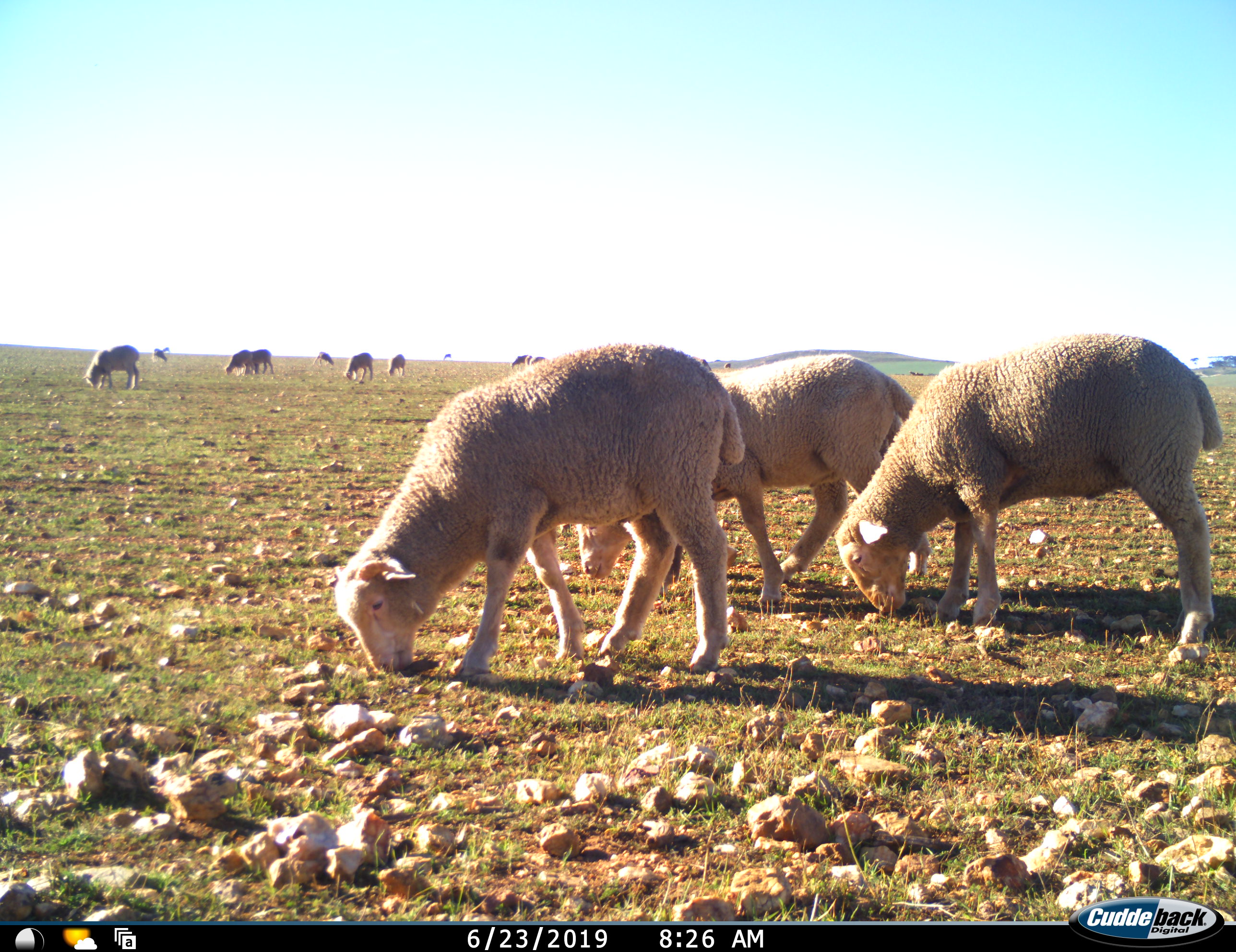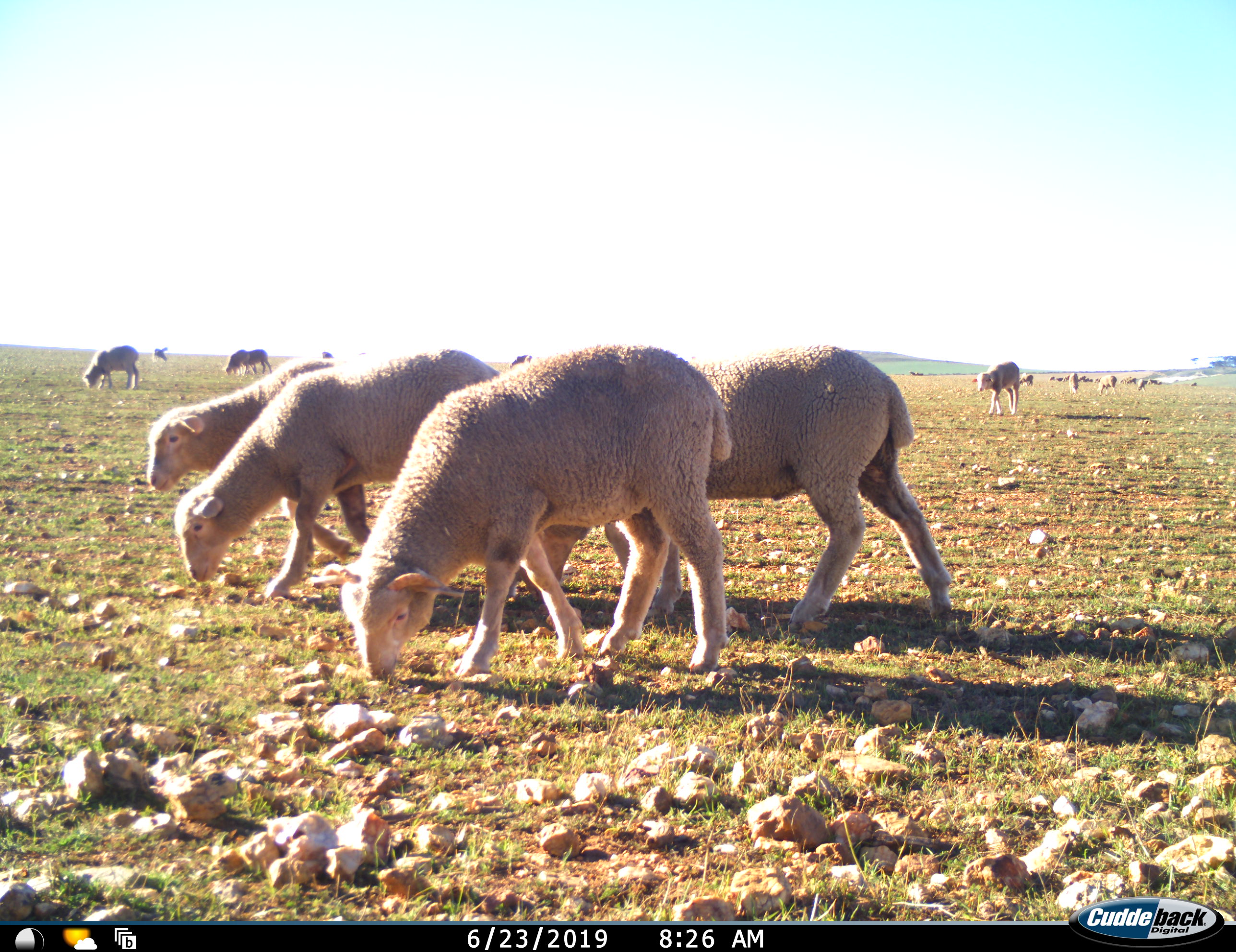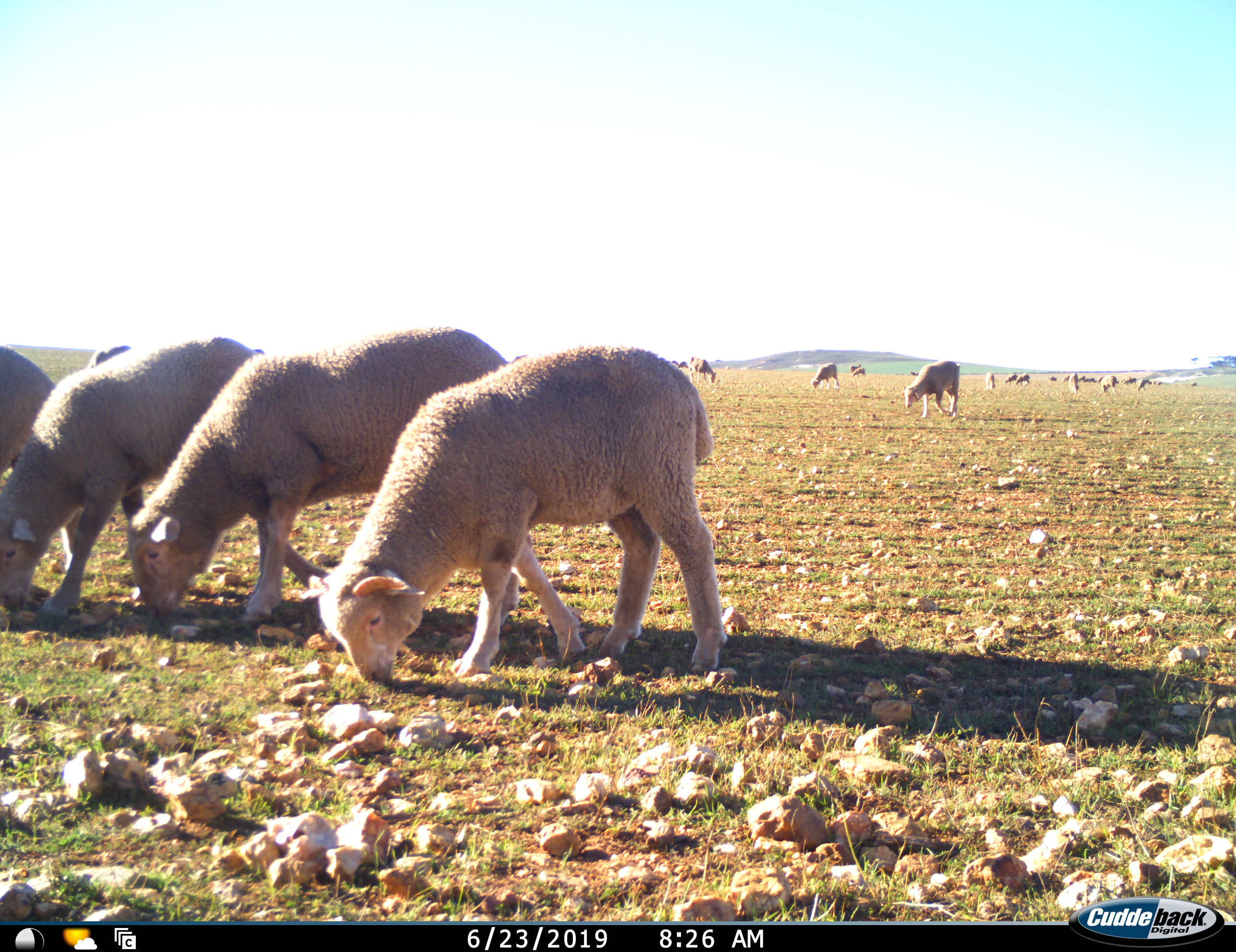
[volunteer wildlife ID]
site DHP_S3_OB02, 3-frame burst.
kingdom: Animalia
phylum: Chordata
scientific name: Vertebrata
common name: domestic animal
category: domesticanimal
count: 11-50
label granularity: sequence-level